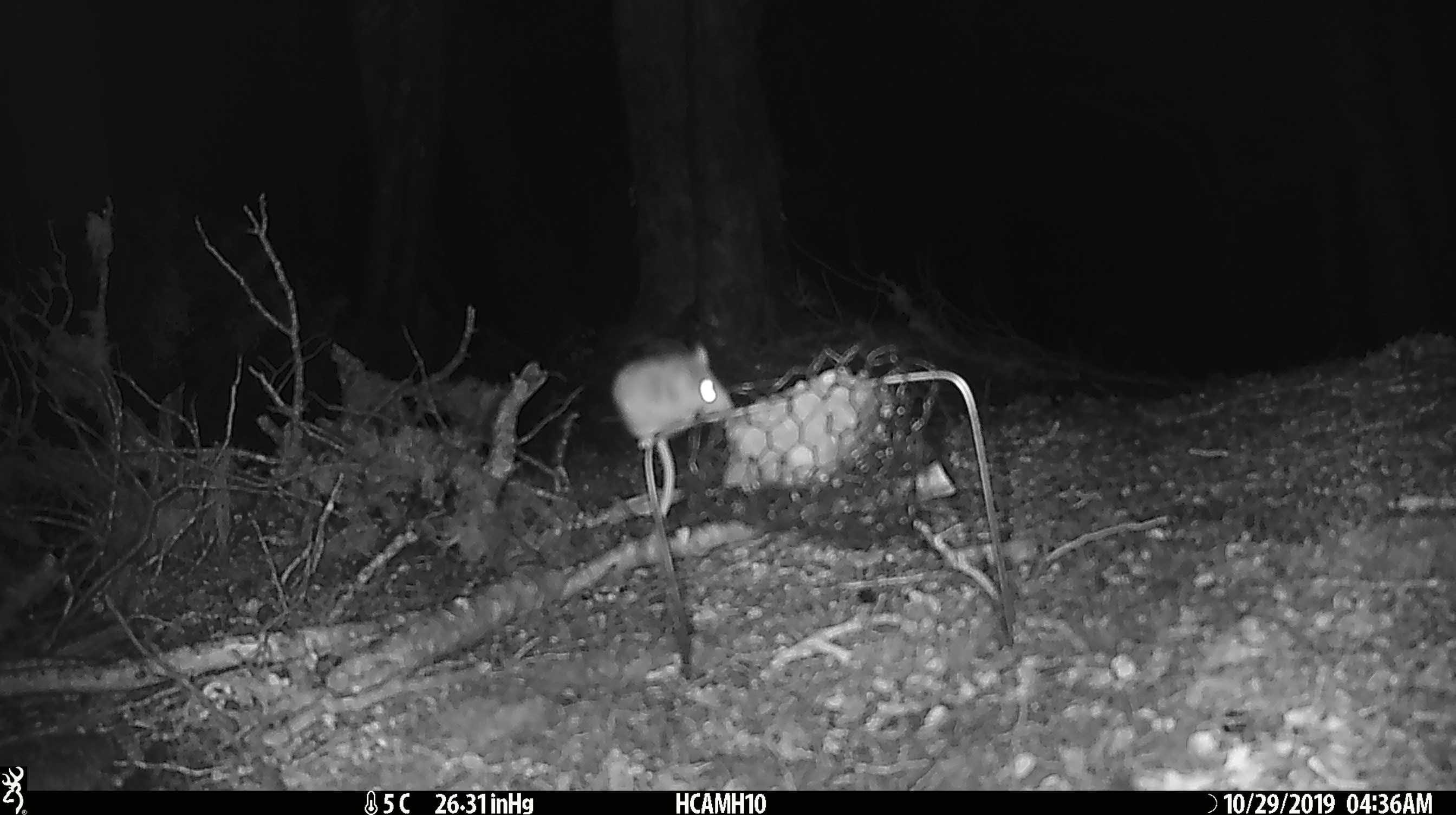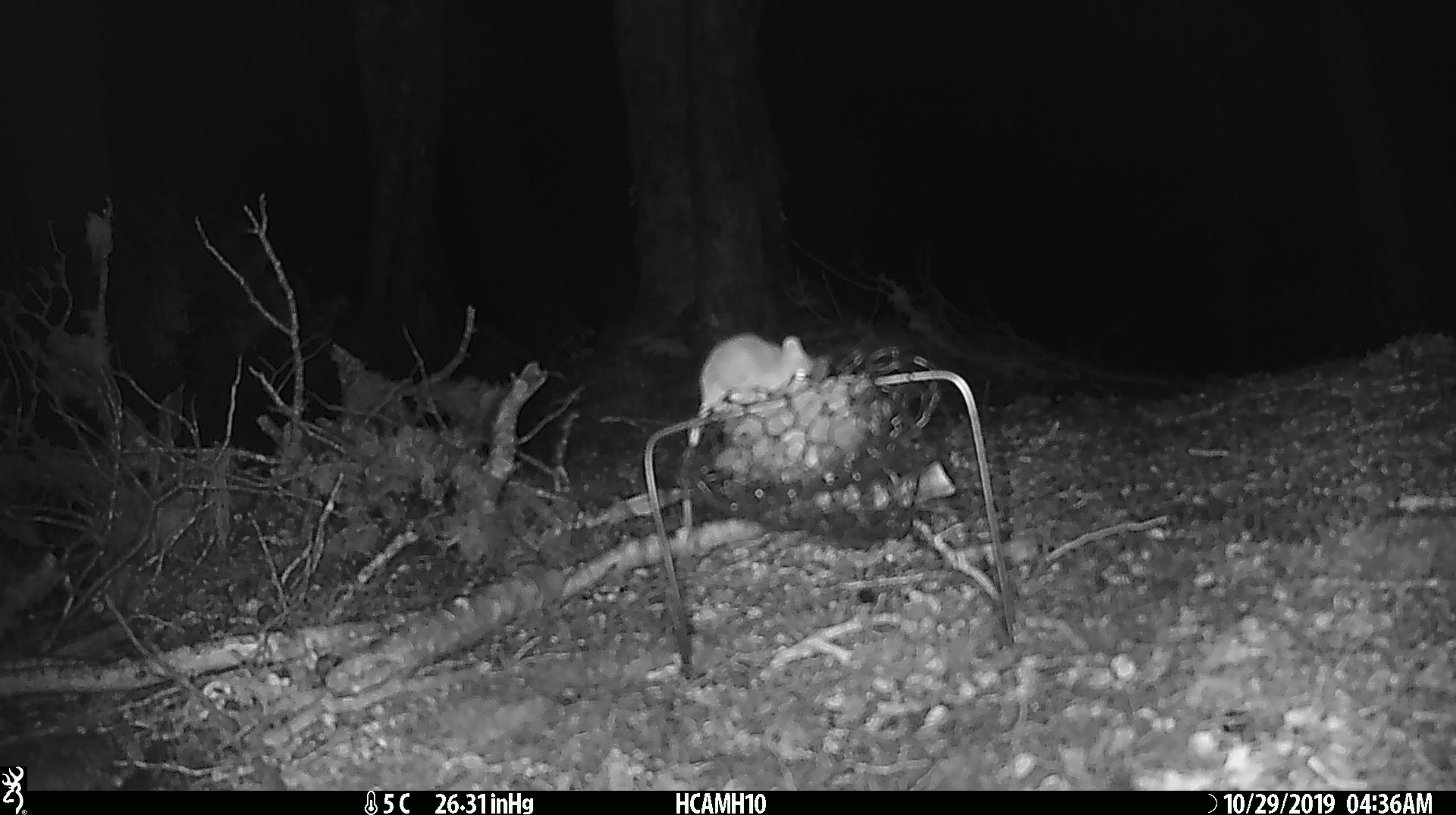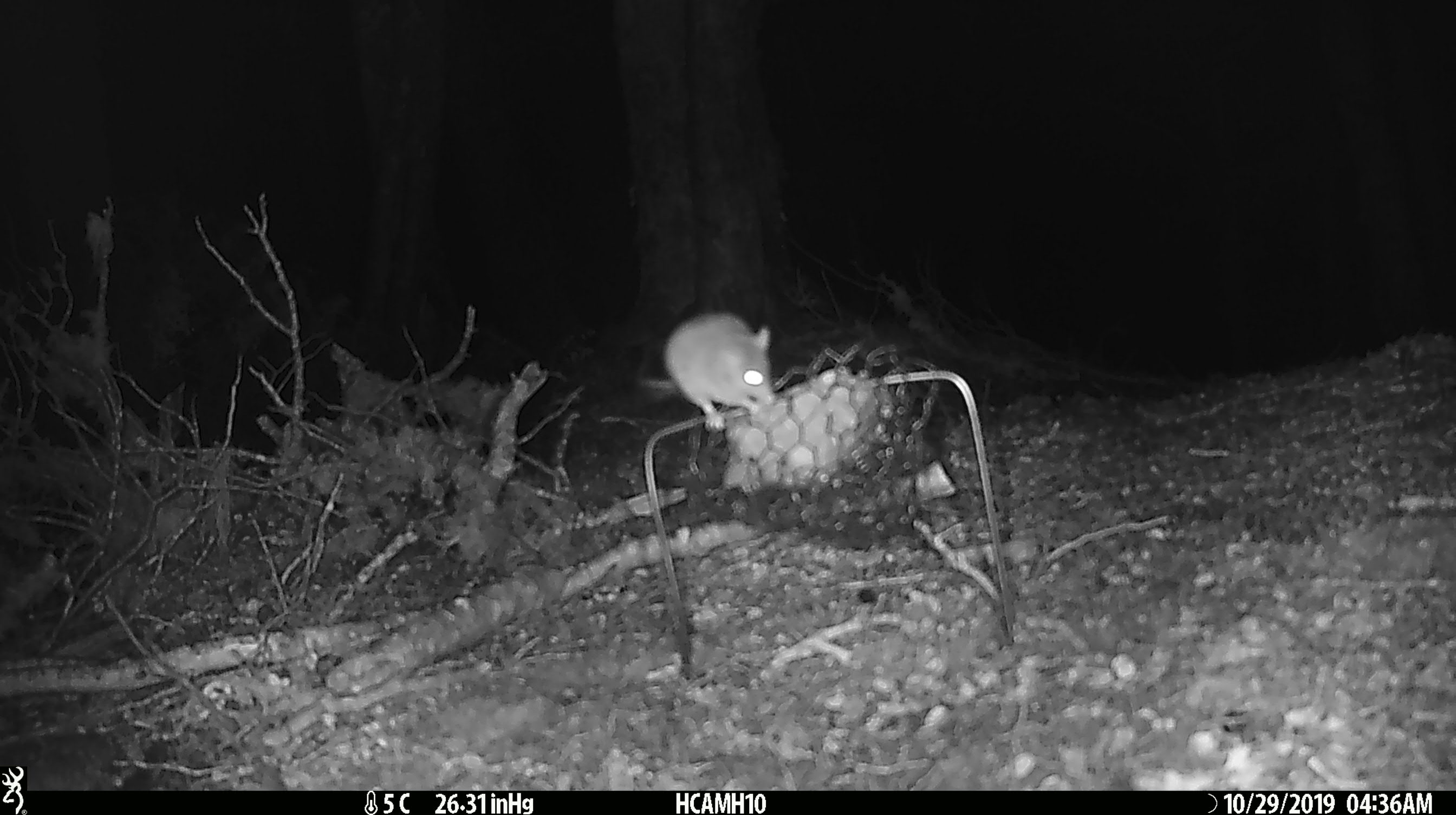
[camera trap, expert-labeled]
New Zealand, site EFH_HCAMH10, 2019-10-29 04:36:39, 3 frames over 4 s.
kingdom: Animalia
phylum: Chordata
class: Mammalia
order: Rodentia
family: Muridae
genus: Mus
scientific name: Mus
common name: mouse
Mouse (Mus).